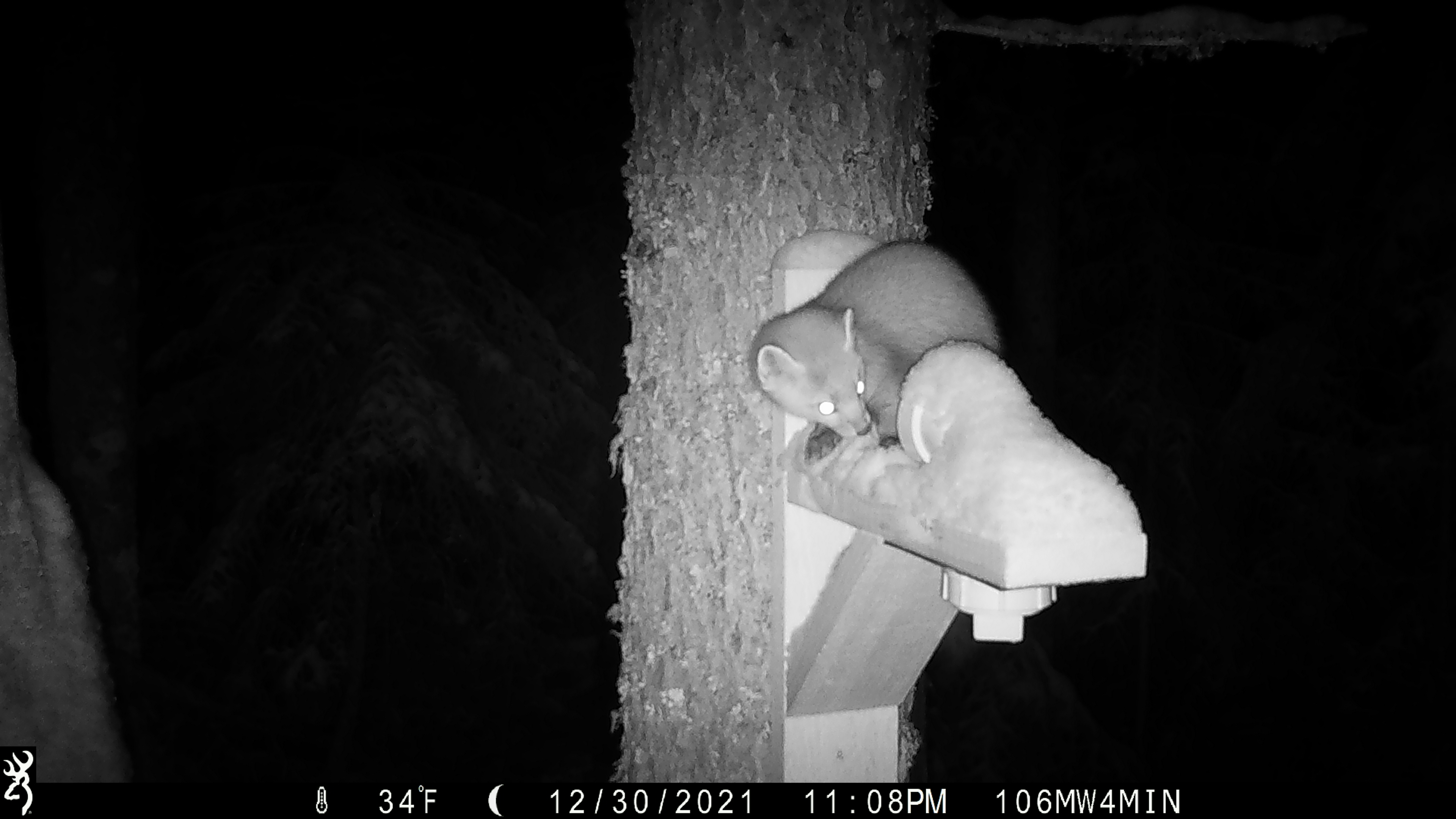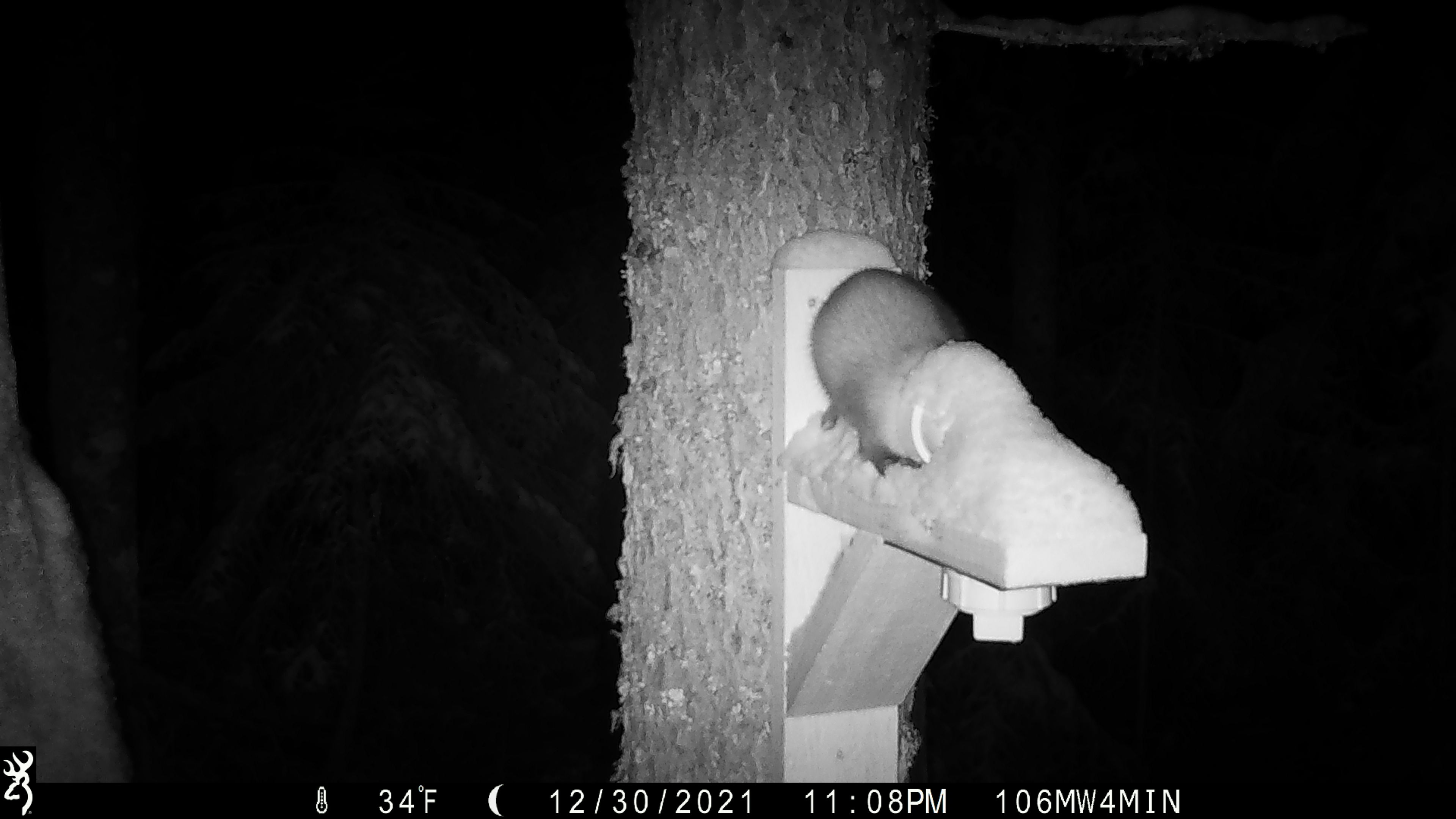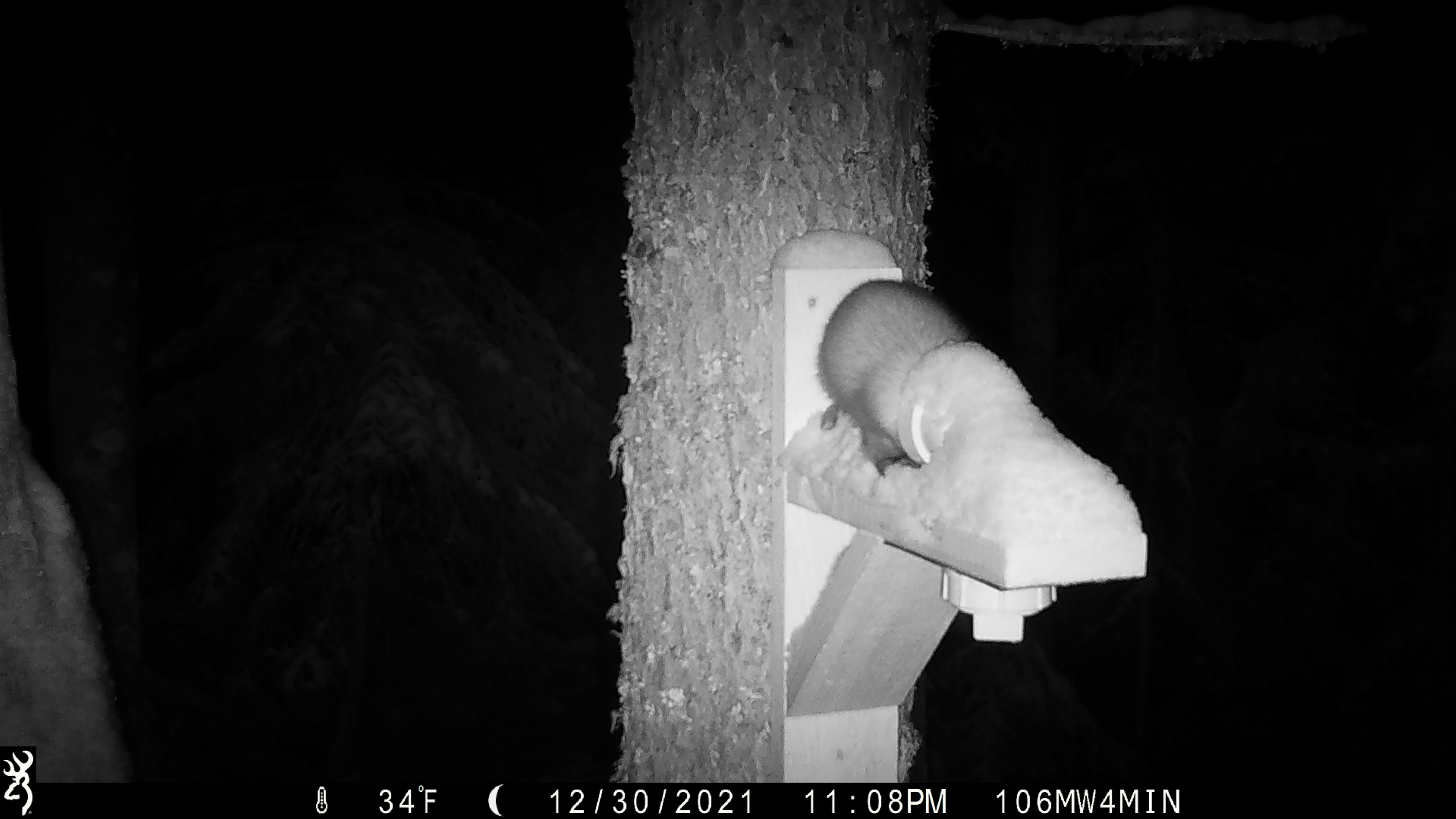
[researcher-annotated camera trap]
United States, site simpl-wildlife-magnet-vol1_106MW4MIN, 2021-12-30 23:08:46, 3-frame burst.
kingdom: Animalia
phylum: Chordata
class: Mammalia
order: Carnivora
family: Mustelidae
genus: Martes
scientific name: Martes americana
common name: american marten